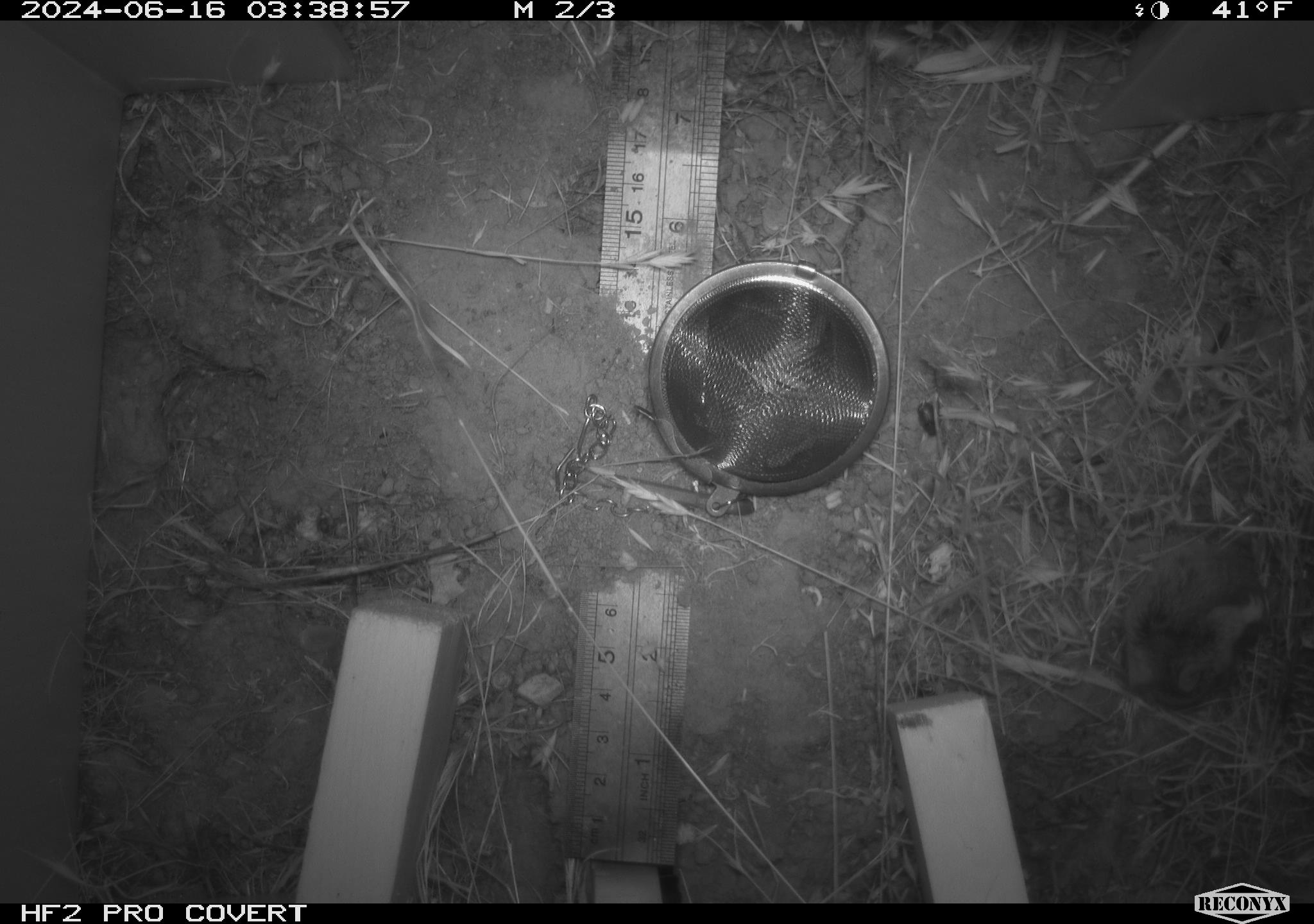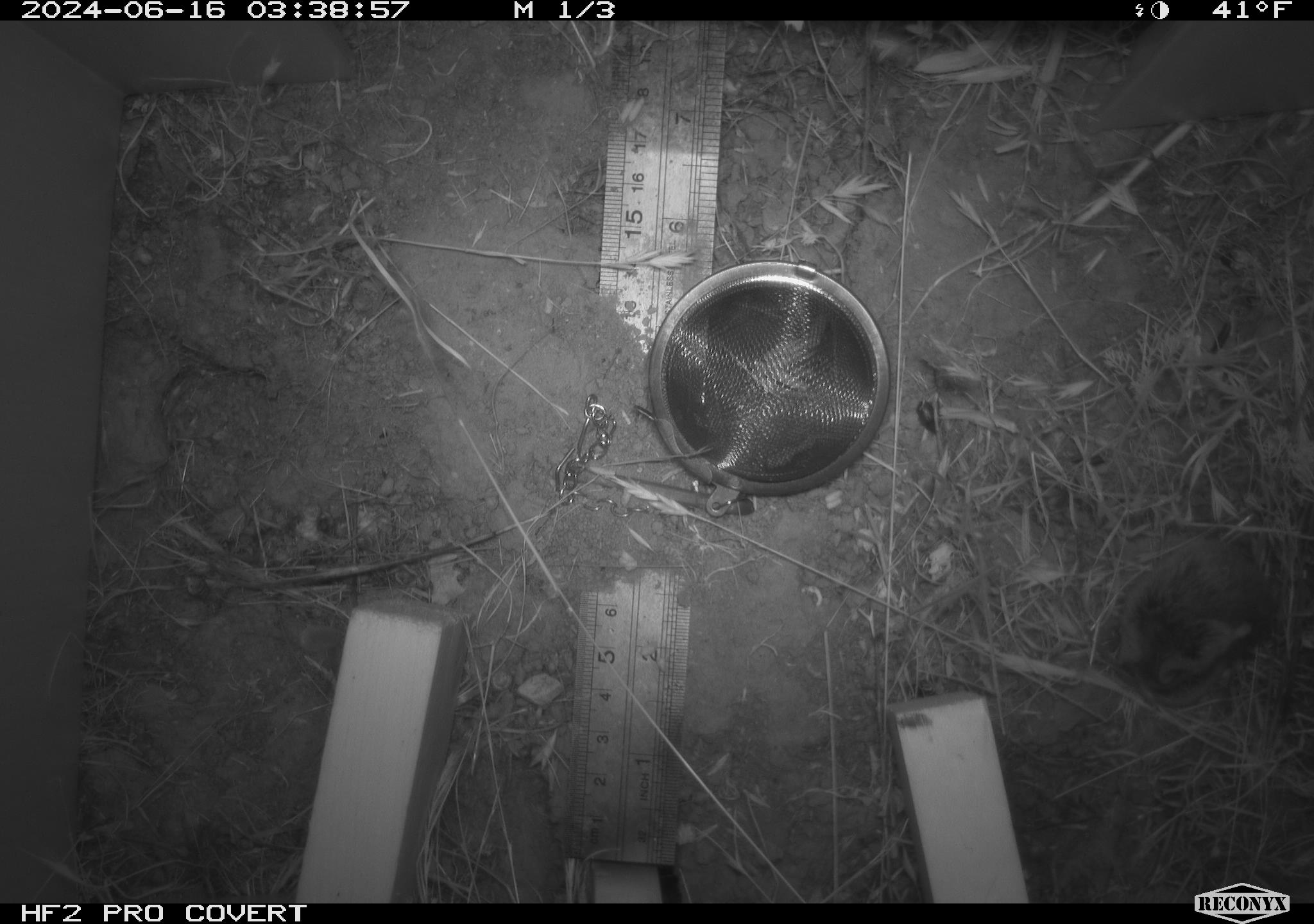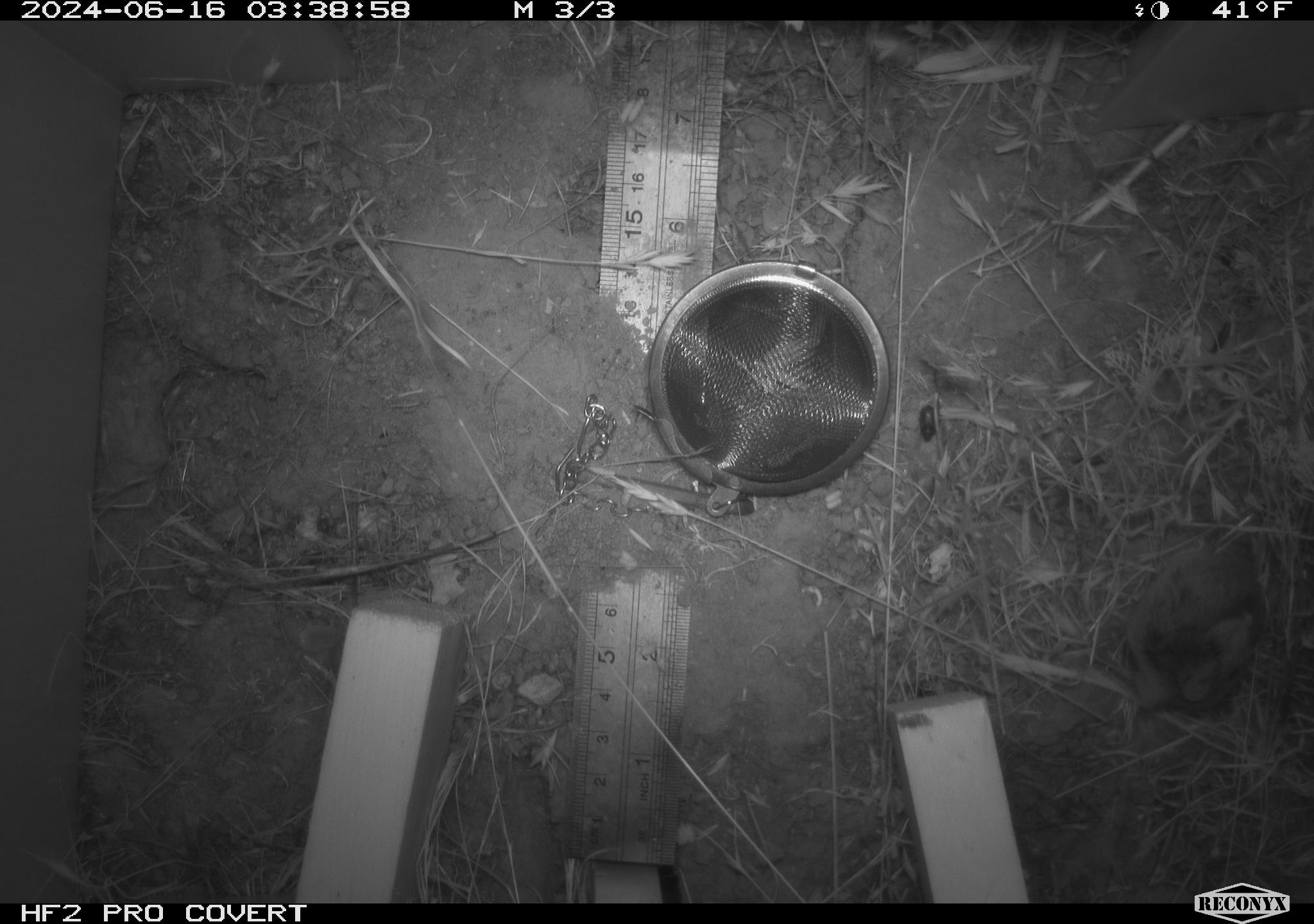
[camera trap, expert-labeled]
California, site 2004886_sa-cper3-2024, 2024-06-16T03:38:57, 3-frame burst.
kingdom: Animalia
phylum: Chordata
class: Mammalia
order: Rodentia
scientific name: Rodentia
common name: rodent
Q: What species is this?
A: Rodent (Rodentia).